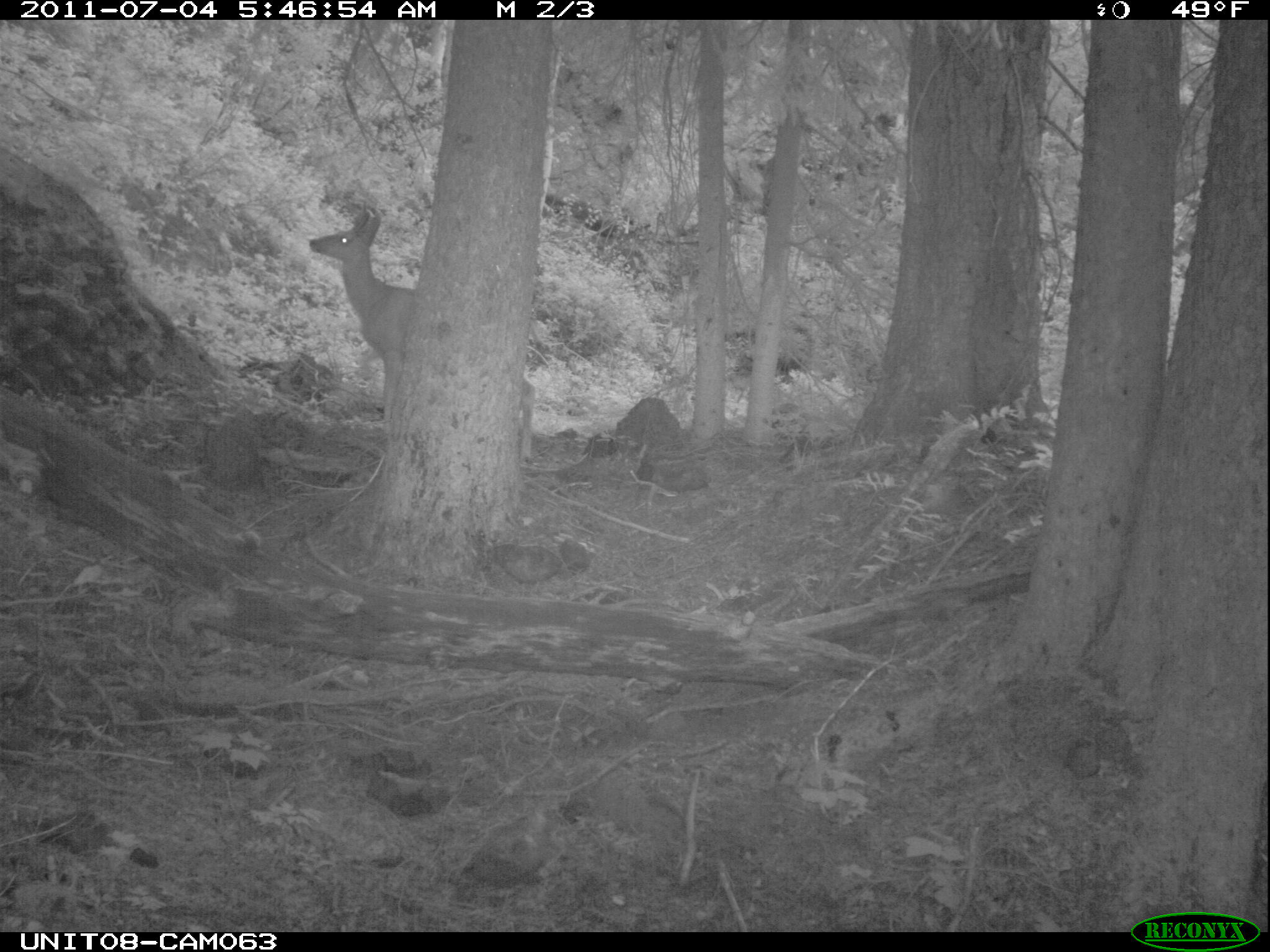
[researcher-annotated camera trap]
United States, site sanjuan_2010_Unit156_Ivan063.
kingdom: Animalia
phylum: Chordata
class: Mammalia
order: Artiodactyla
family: Cervidae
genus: Odocoileus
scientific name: Odocoileus hemionus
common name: mule deer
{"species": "Odocoileus hemionus (mule deer)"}